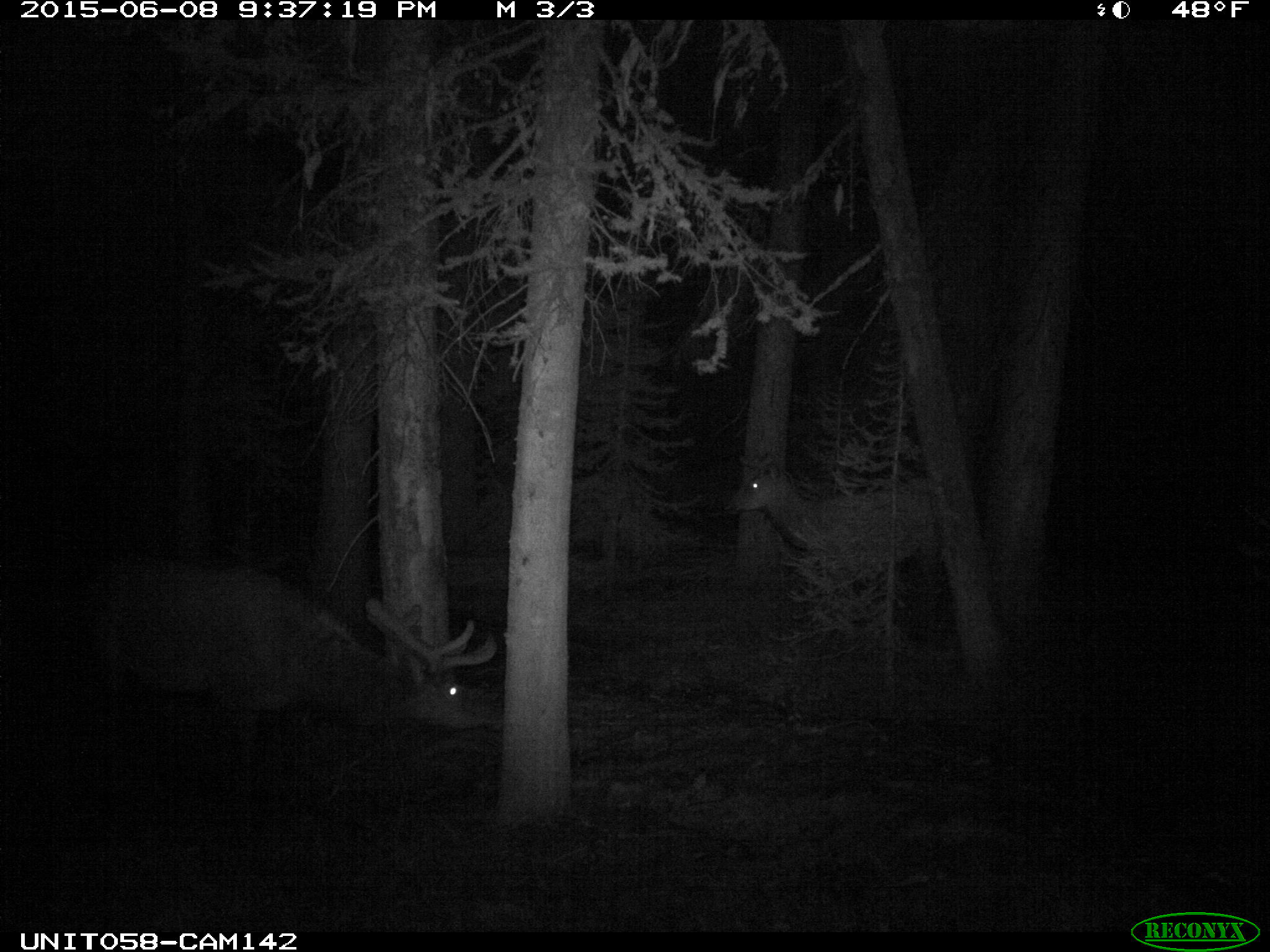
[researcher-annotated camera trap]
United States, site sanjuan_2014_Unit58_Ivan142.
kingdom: Animalia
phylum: Chordata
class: Mammalia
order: Artiodactyla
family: Cervidae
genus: Cervus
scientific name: Cervus elaphus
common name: red deer